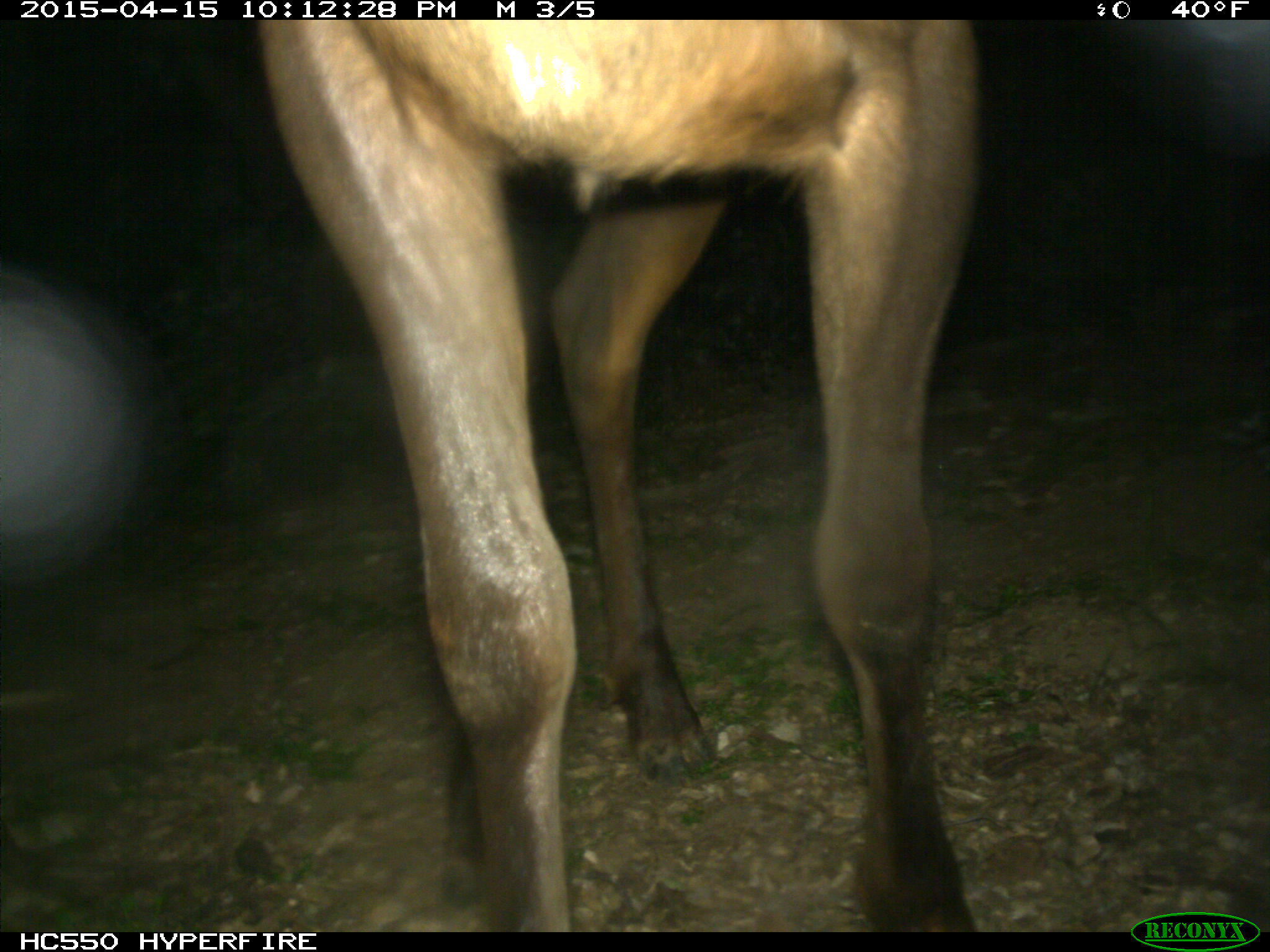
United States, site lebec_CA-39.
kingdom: Animalia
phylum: Chordata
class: Mammalia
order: Artiodactyla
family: Cervidae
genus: Cervus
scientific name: Cervus canadensis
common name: elk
Cervus canadensis (elk).